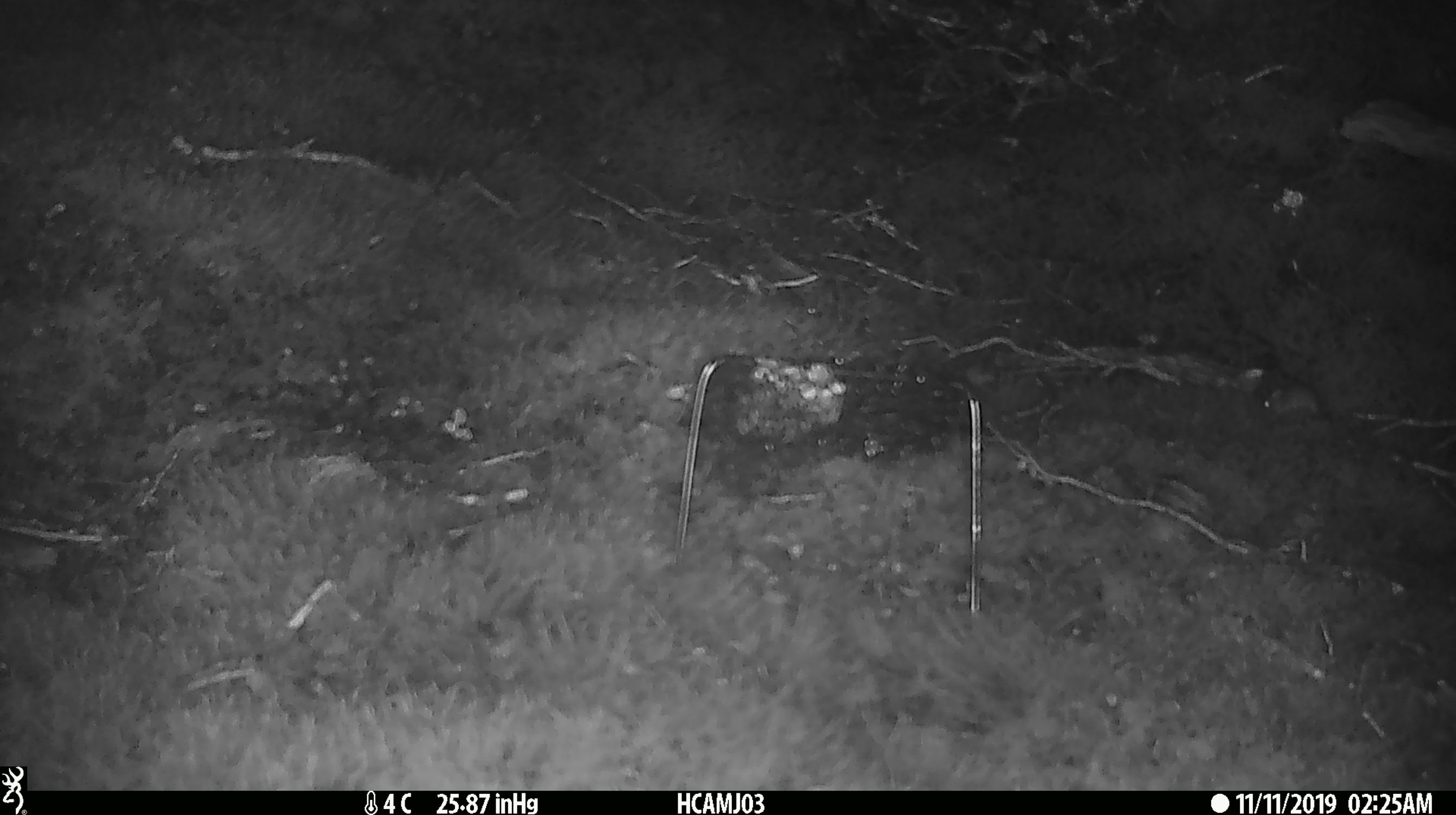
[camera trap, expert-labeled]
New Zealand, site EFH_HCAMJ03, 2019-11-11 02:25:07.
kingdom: Animalia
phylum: Chordata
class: Mammalia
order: Rodentia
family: Muridae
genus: Mus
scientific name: Mus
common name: mouse